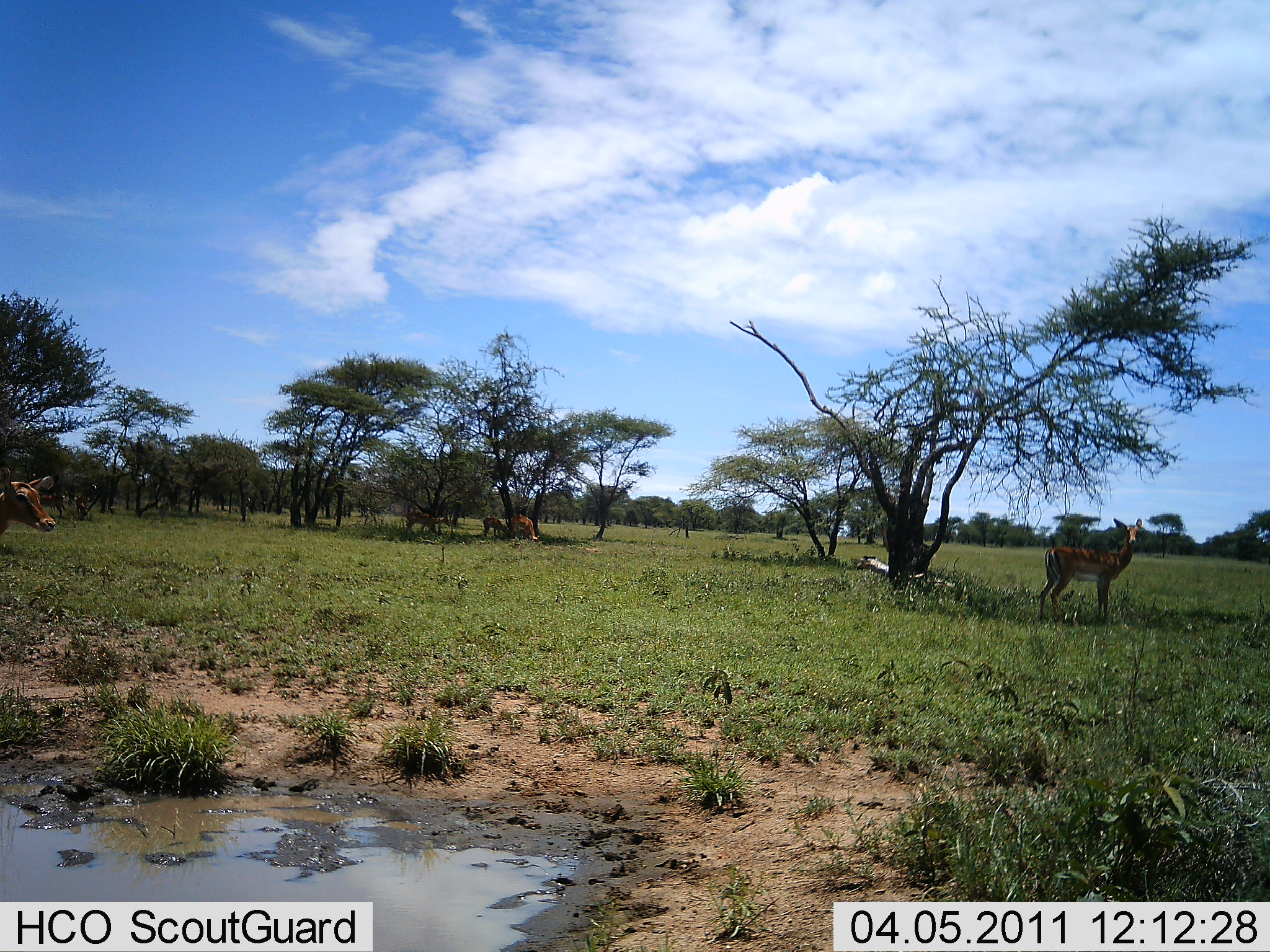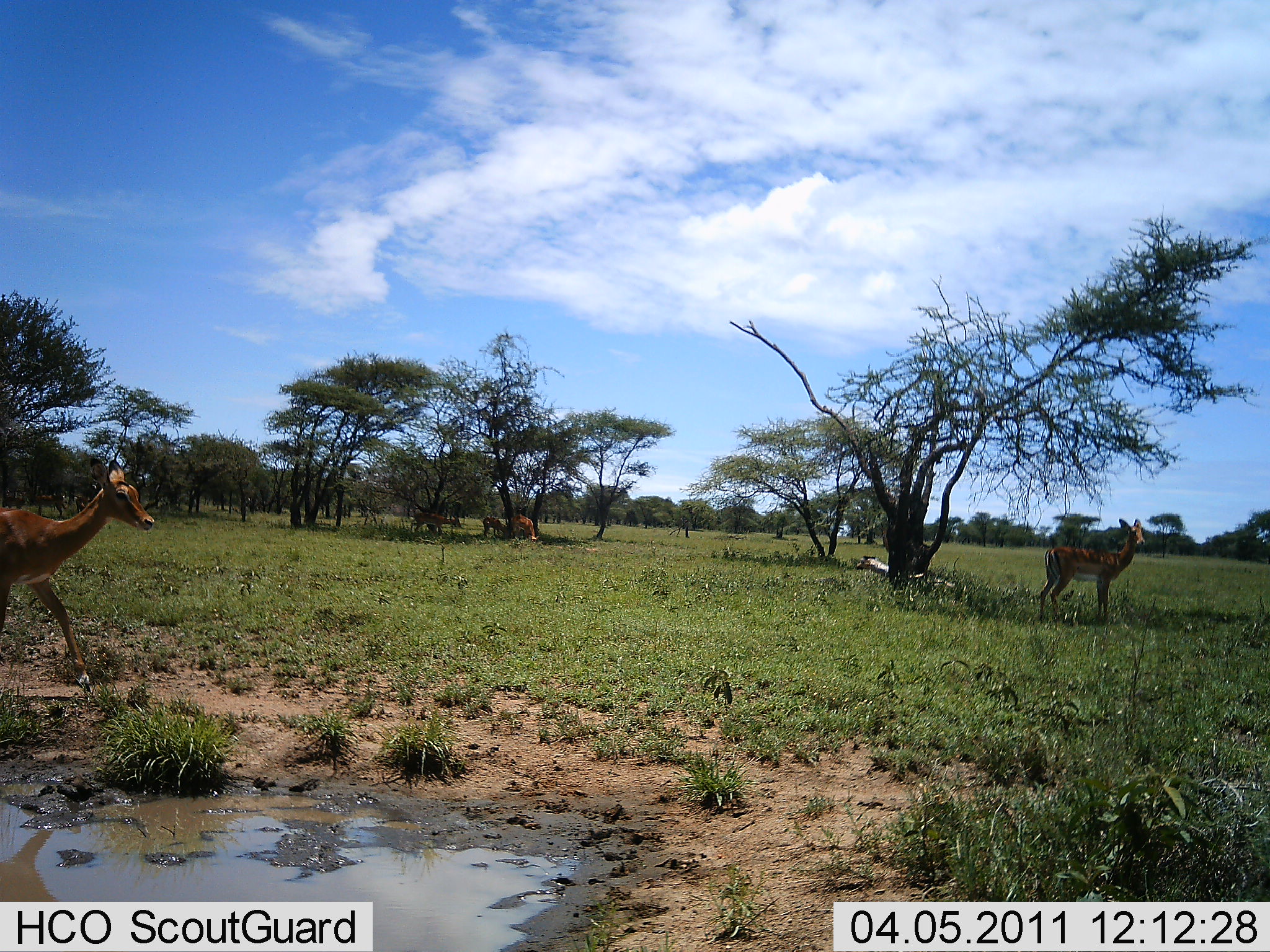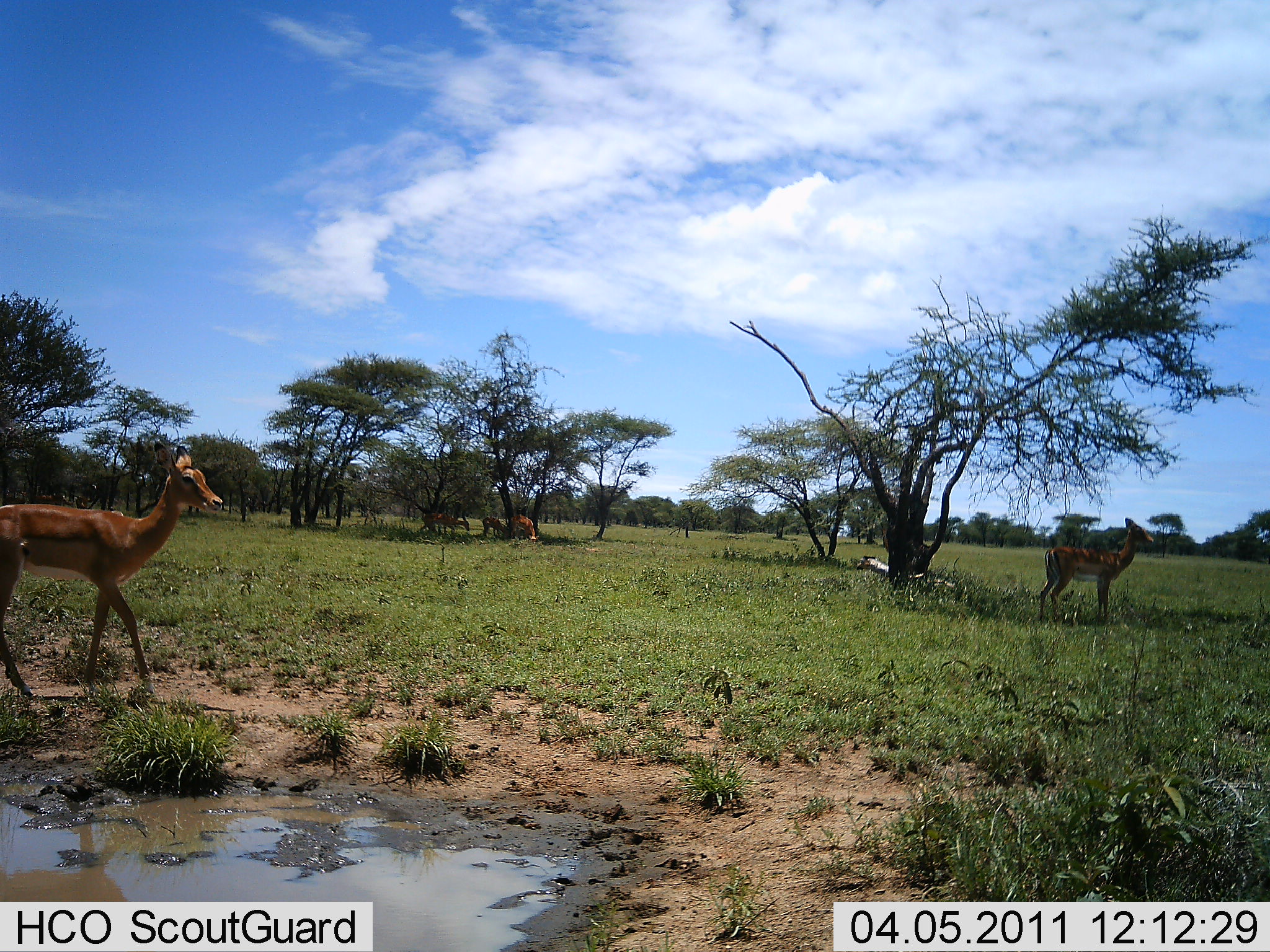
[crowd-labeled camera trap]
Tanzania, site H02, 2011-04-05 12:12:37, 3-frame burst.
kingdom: Animalia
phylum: Chordata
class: Mammalia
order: Artiodactyla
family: Bovidae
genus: Aepyceros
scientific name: Aepyceros melampus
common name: impala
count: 5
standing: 64%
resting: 18%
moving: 91%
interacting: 0%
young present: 0%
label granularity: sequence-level